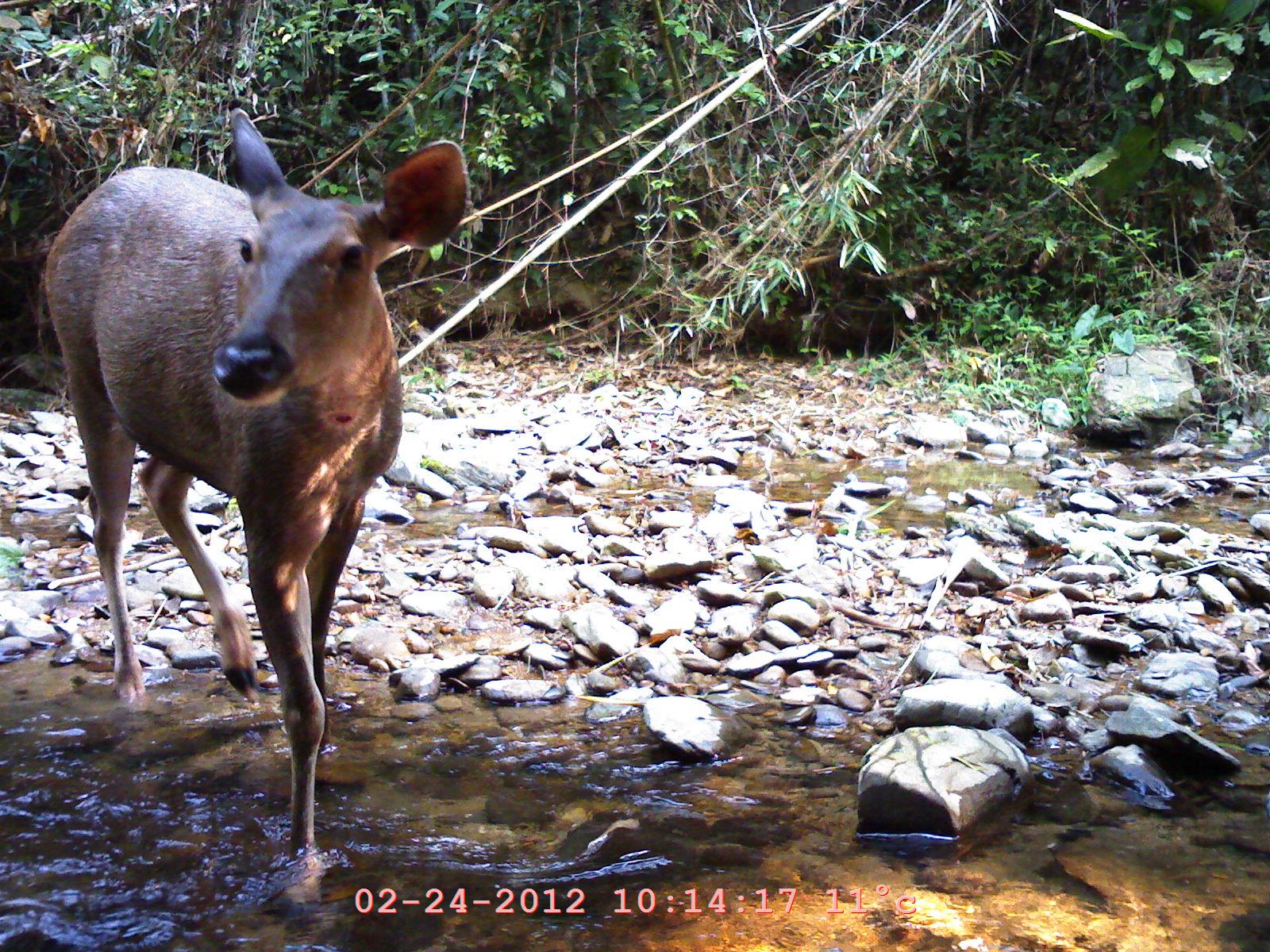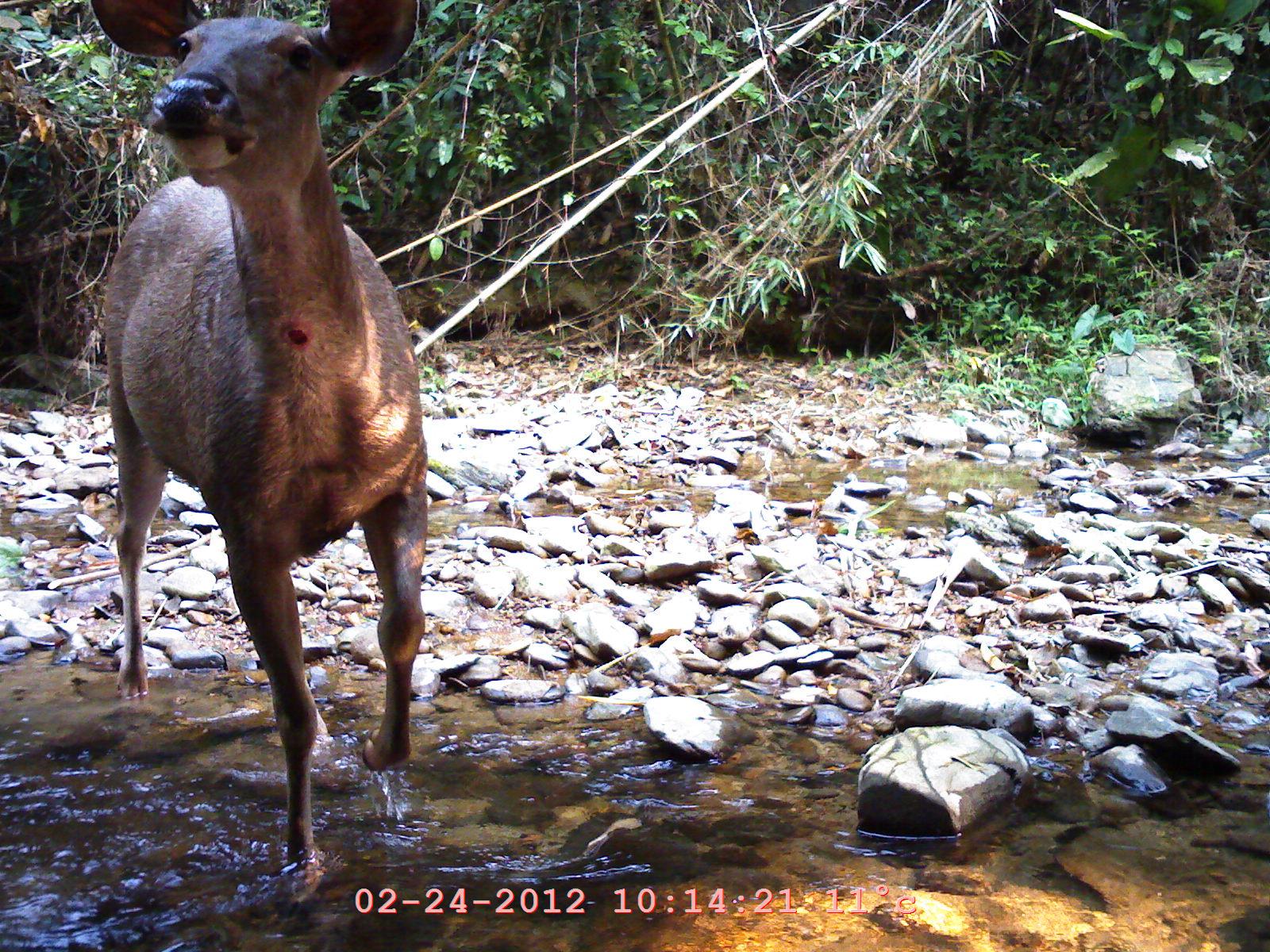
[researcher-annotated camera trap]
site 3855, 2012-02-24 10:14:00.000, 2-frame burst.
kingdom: Animalia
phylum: Chordata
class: Mammalia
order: Artiodactyla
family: Cervidae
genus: Rusa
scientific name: Rusa unicolor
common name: sambar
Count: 1.